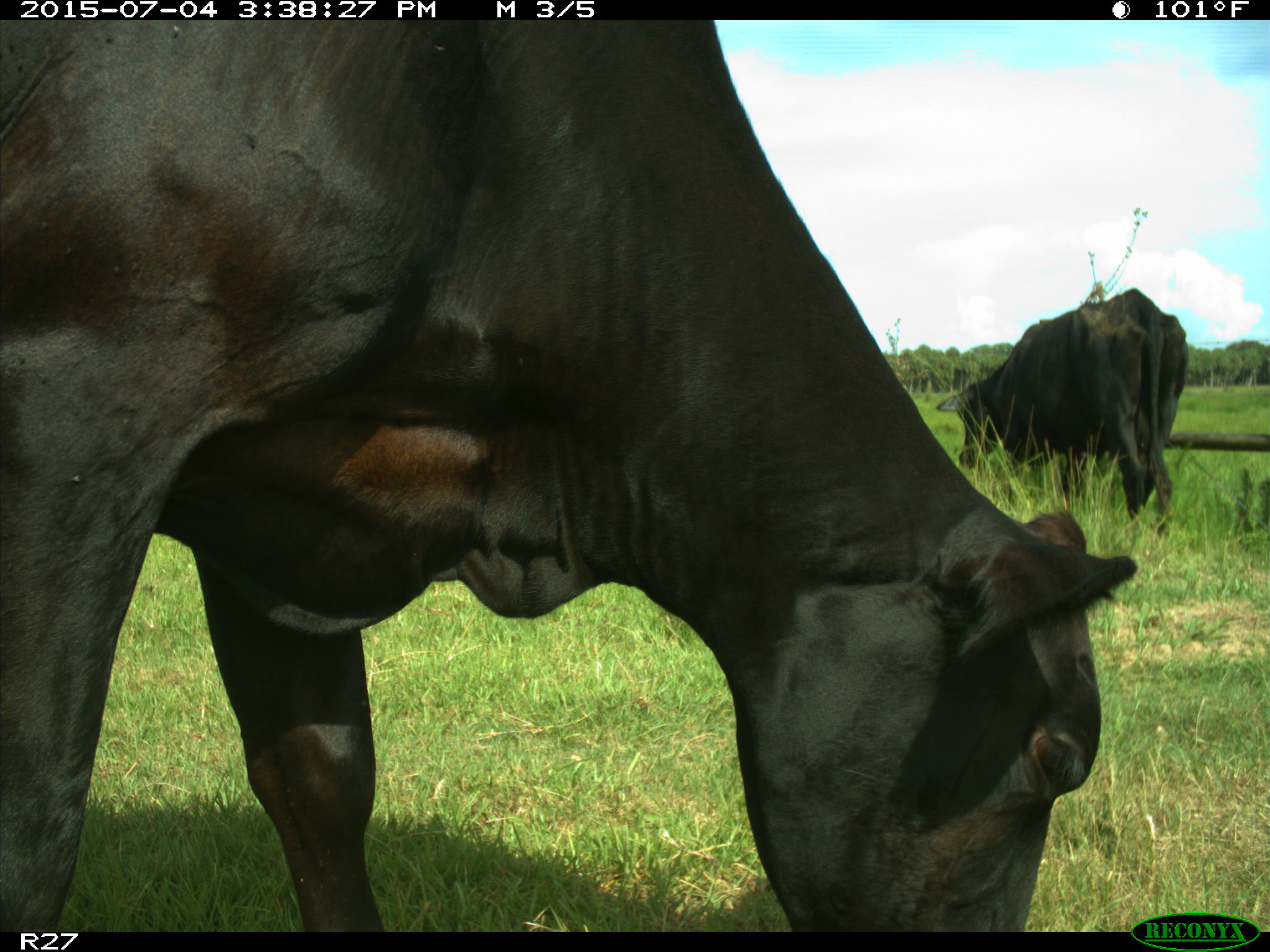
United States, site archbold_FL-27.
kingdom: Animalia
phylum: Chordata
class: Mammalia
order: Artiodactyla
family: Bovidae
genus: Bos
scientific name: Bos taurus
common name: domestic cow